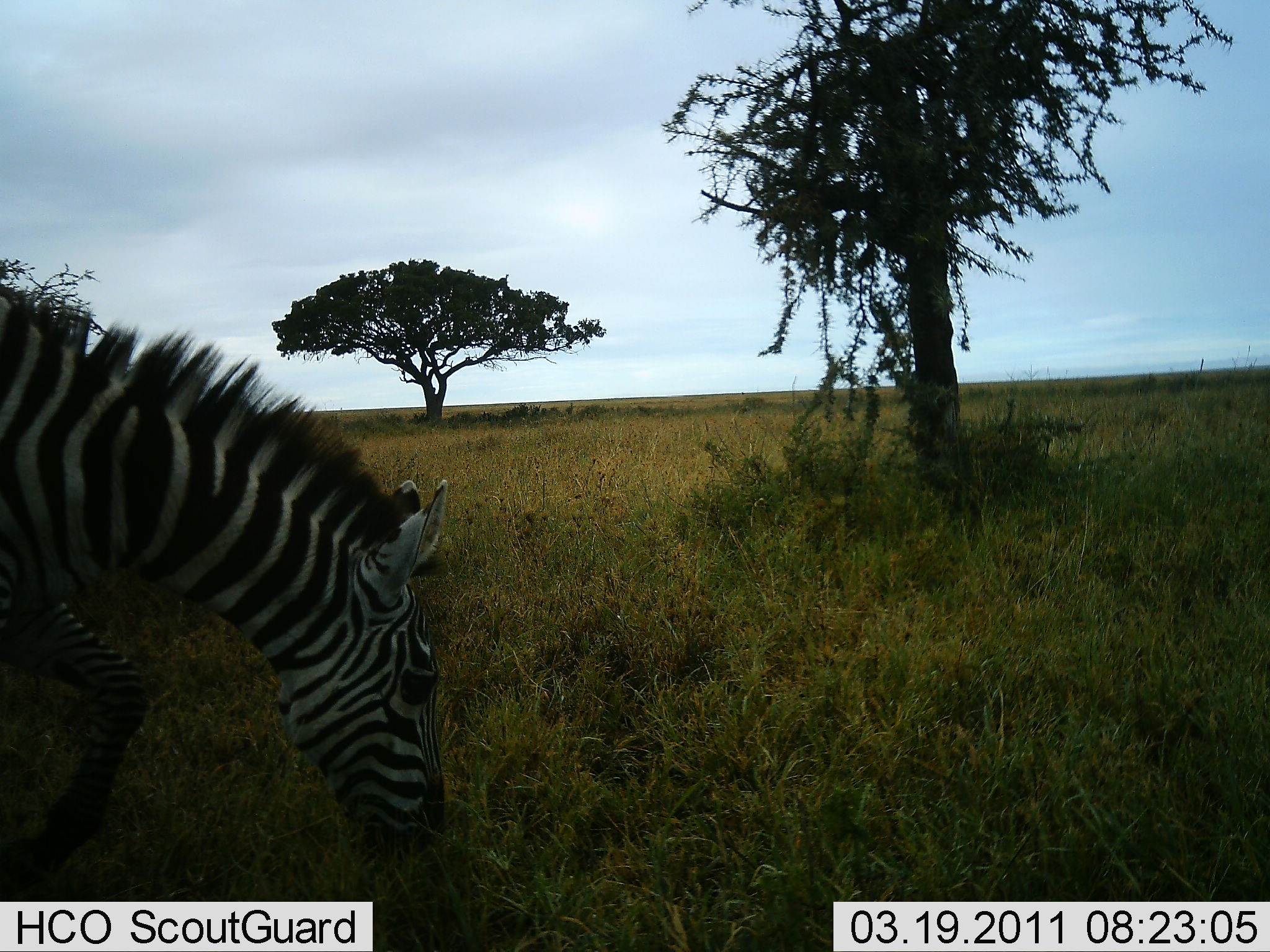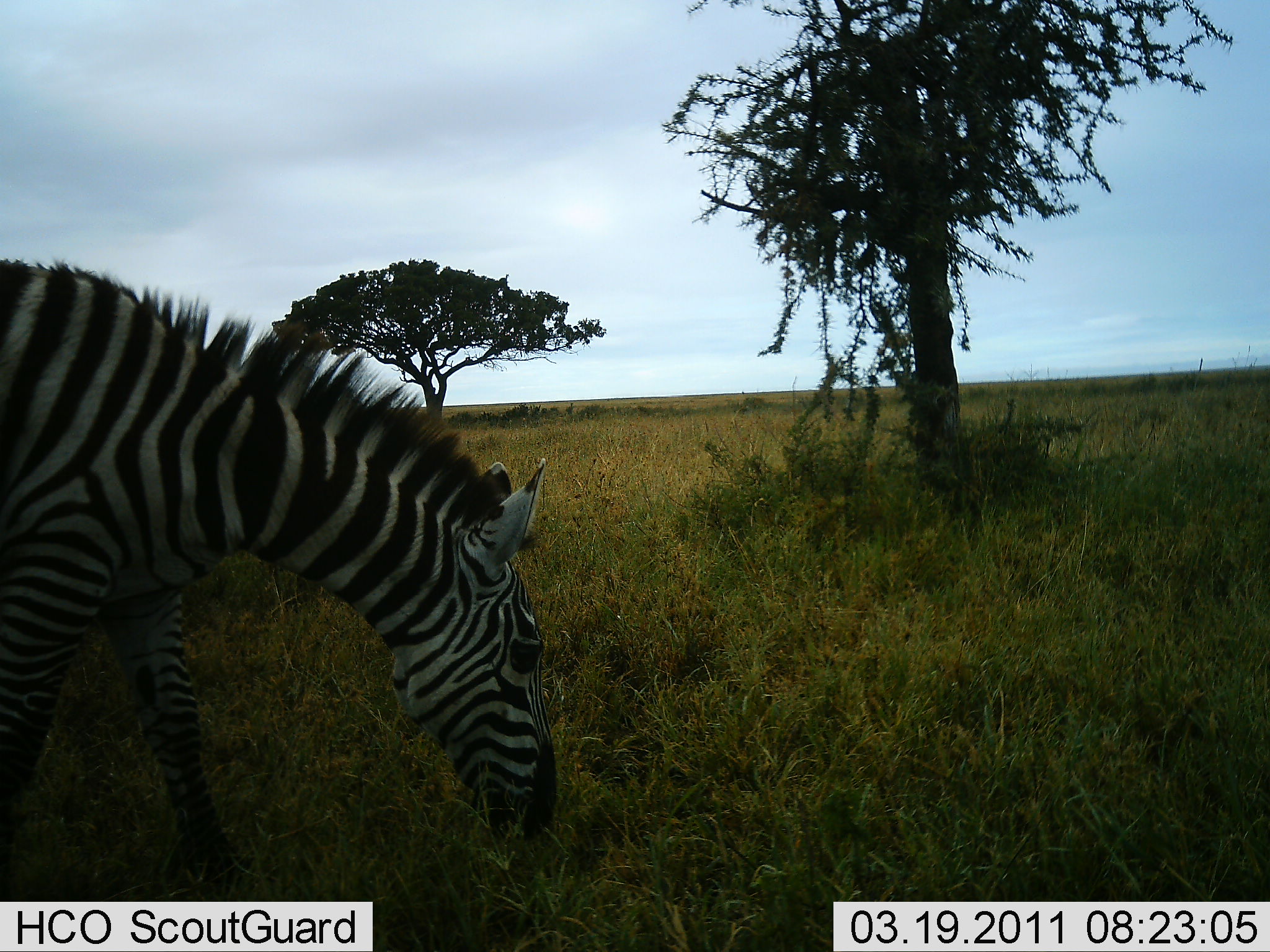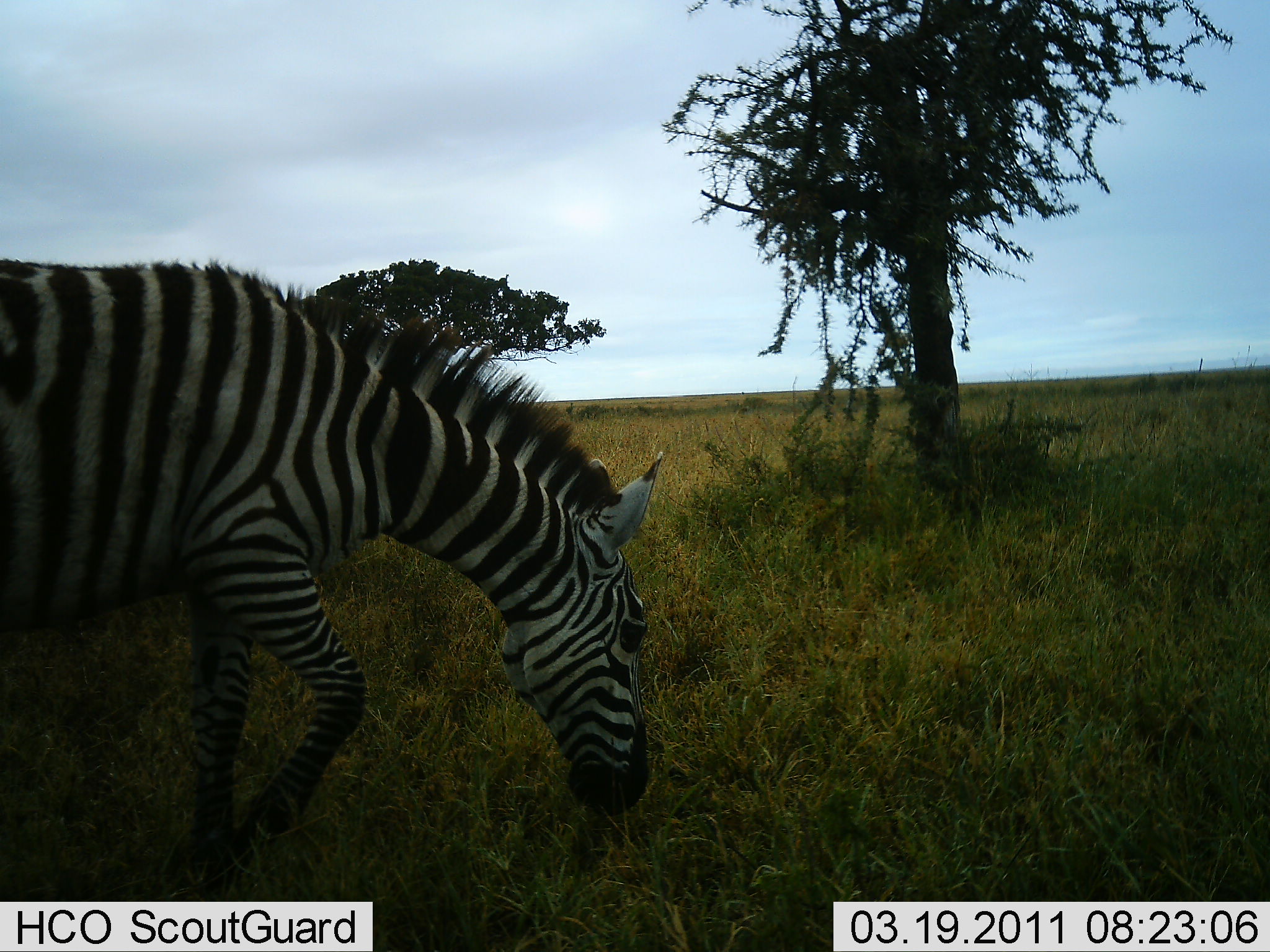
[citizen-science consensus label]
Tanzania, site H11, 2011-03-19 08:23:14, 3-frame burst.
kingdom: Animalia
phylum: Chordata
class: Mammalia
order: Perissodactyla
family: Equidae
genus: Equus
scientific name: Equus quagga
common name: plains zebra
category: zebra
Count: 1.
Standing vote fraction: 10%.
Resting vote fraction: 0%.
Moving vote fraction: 60%.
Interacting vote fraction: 0%.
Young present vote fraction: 0%.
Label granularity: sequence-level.